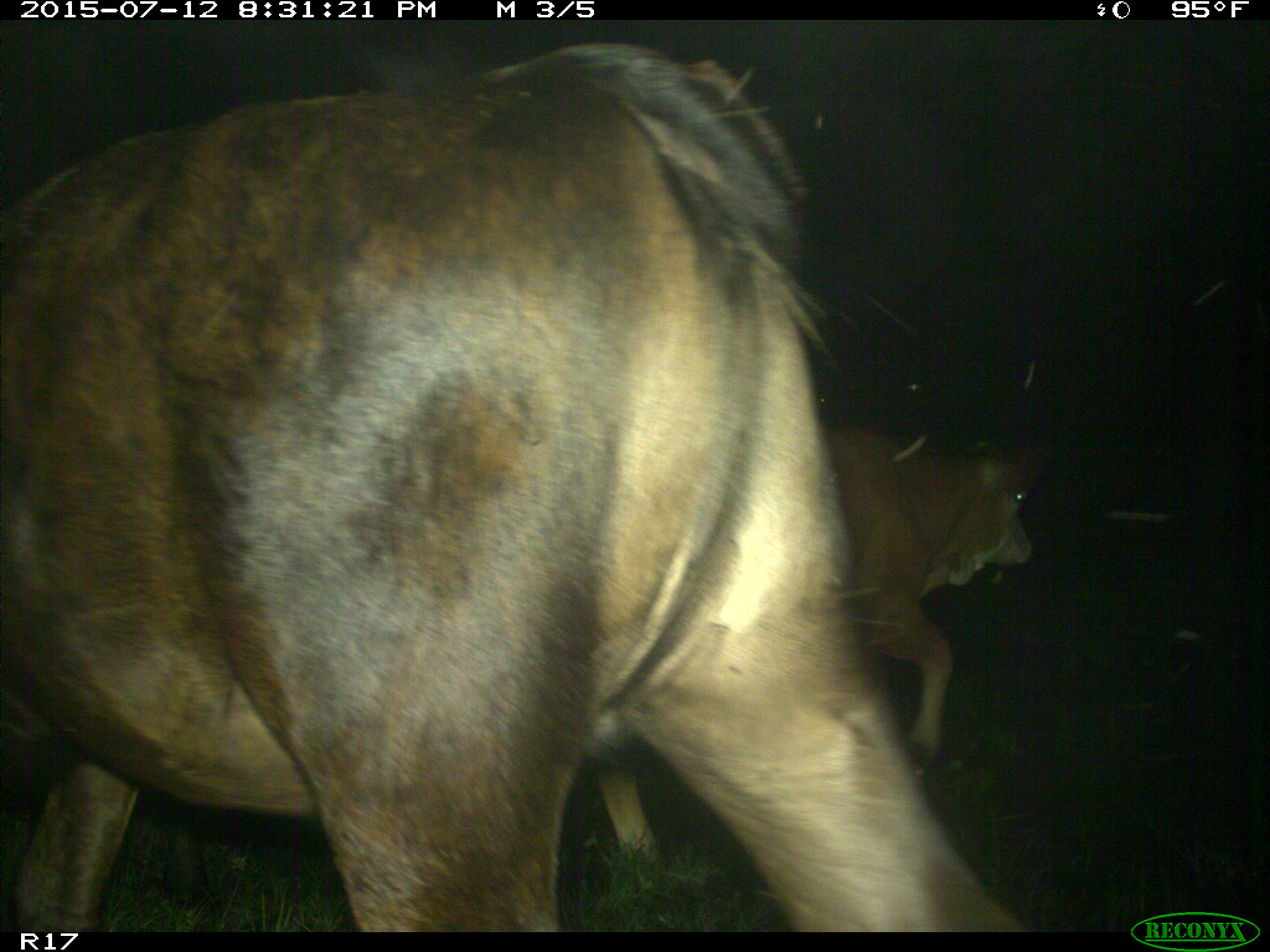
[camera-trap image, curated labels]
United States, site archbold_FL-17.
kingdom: Animalia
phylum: Chordata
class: Mammalia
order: Artiodactyla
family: Bovidae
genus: Bos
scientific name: Bos taurus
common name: domestic cow